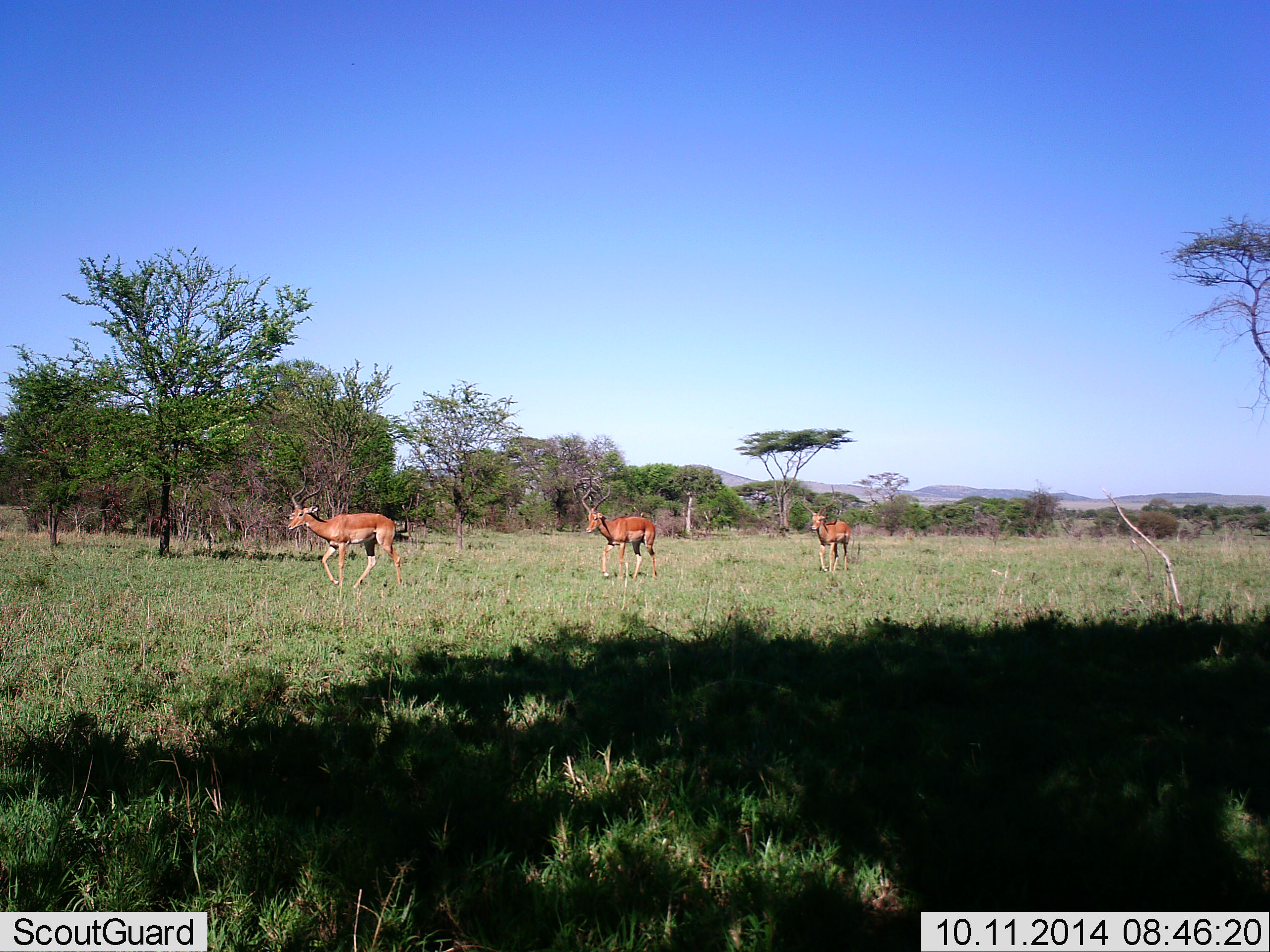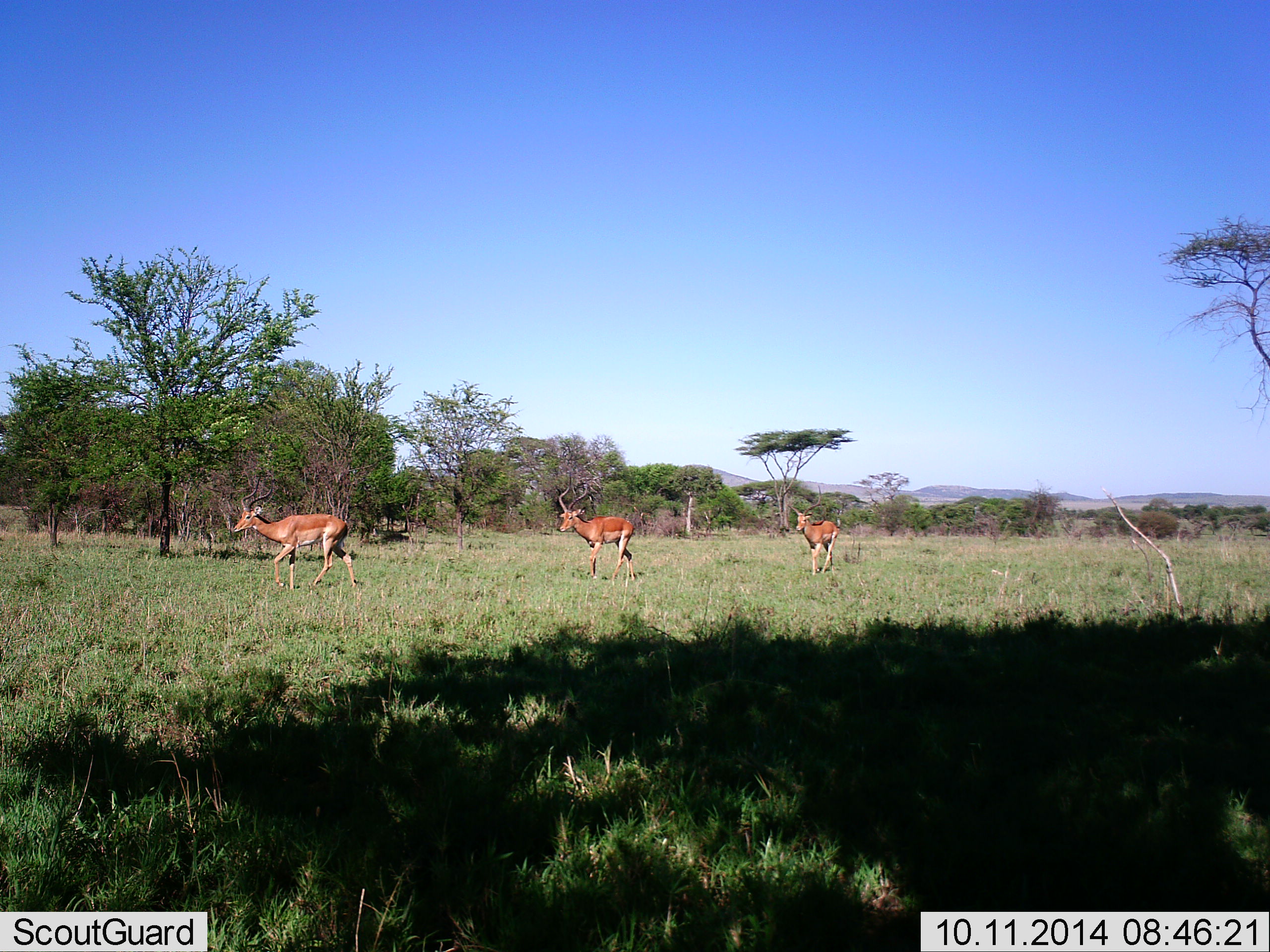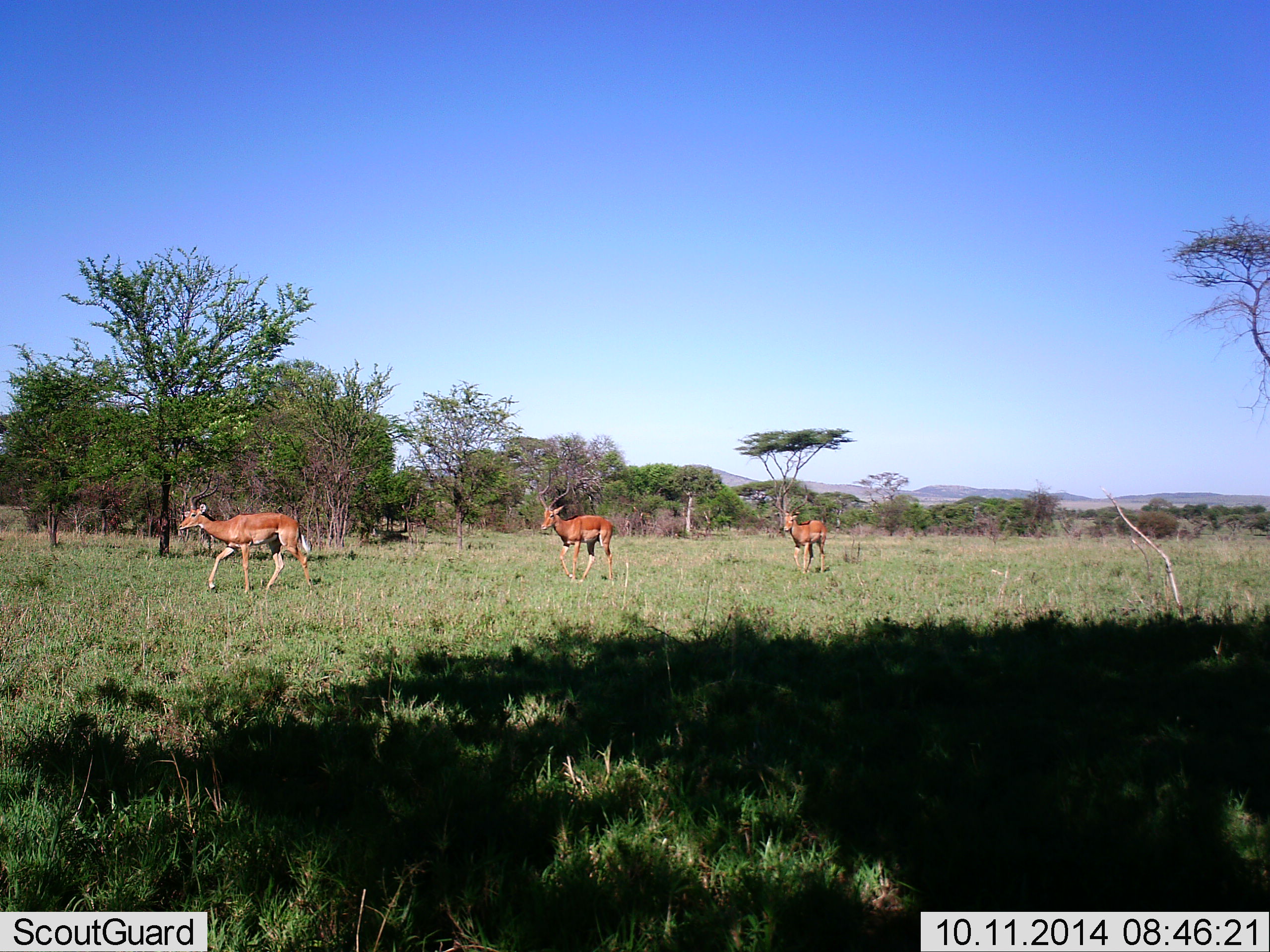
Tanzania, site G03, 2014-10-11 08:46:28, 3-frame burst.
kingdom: Animalia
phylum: Chordata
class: Mammalia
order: Artiodactyla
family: Bovidae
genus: Aepyceros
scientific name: Aepyceros melampus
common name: impala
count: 3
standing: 0%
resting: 0%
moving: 100%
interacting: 0%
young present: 10%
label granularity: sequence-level